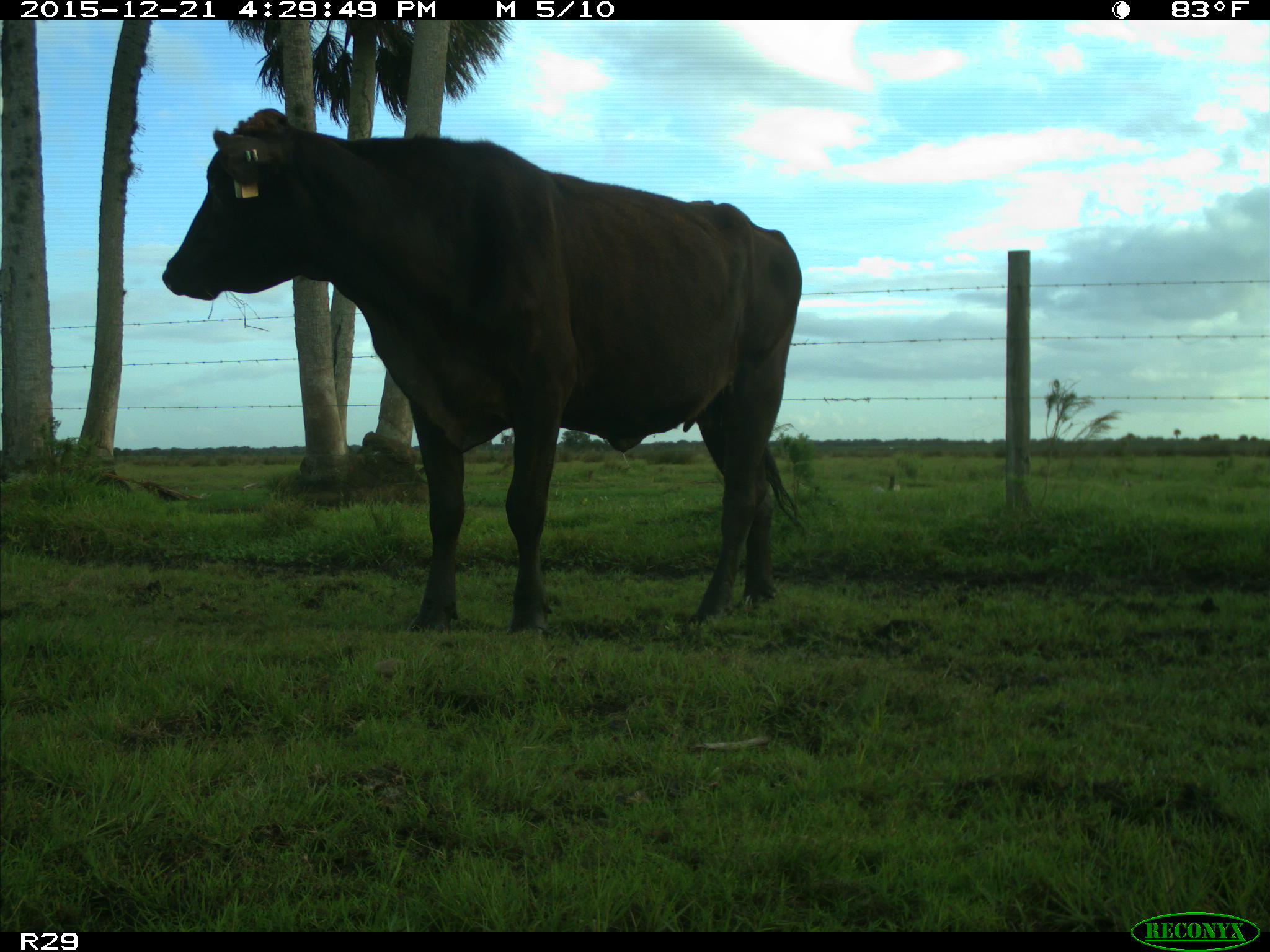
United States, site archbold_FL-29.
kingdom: Animalia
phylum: Chordata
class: Mammalia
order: Artiodactyla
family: Bovidae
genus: Bos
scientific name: Bos taurus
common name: domestic cow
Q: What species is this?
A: Bos taurus (domestic cow).